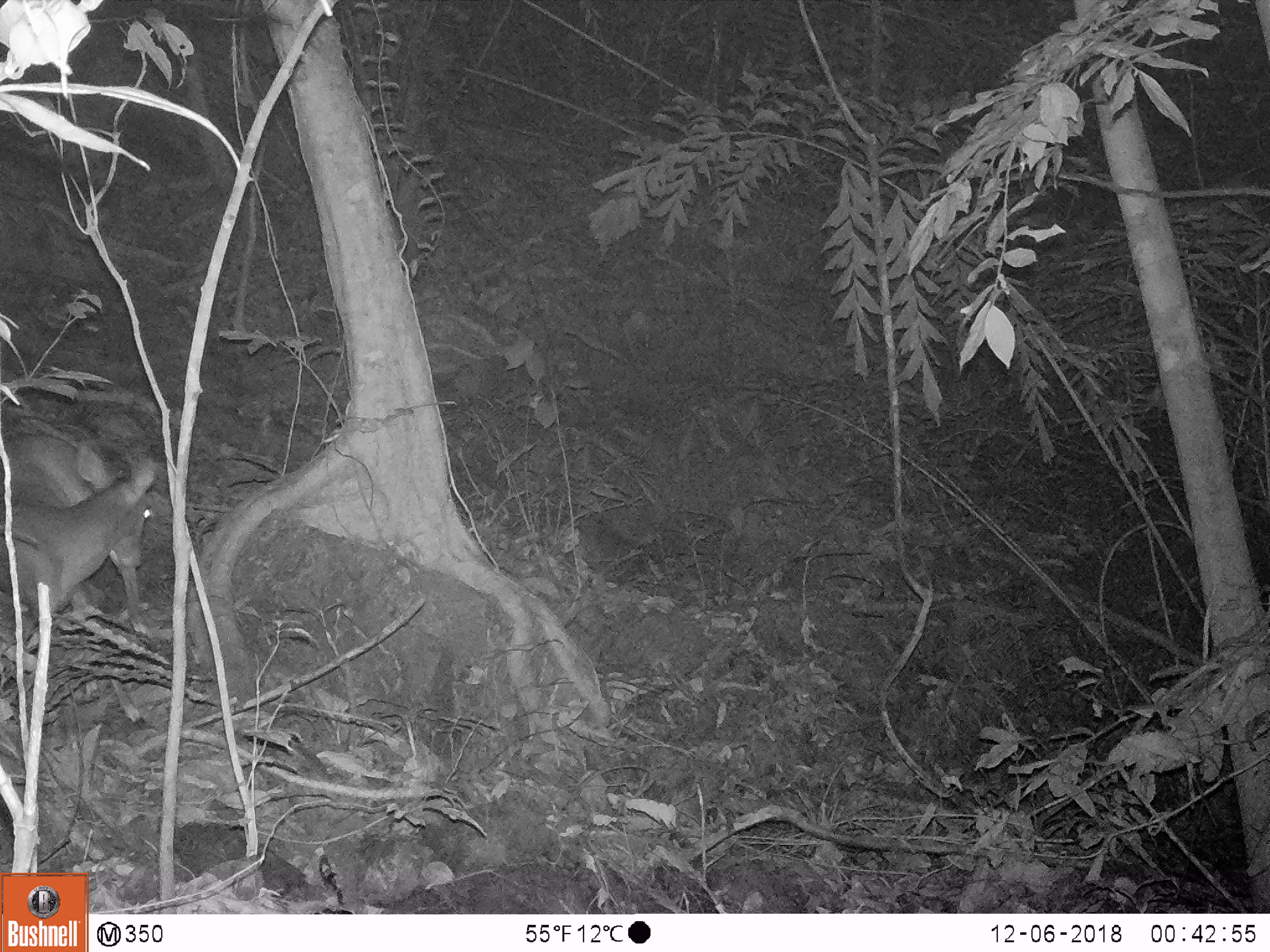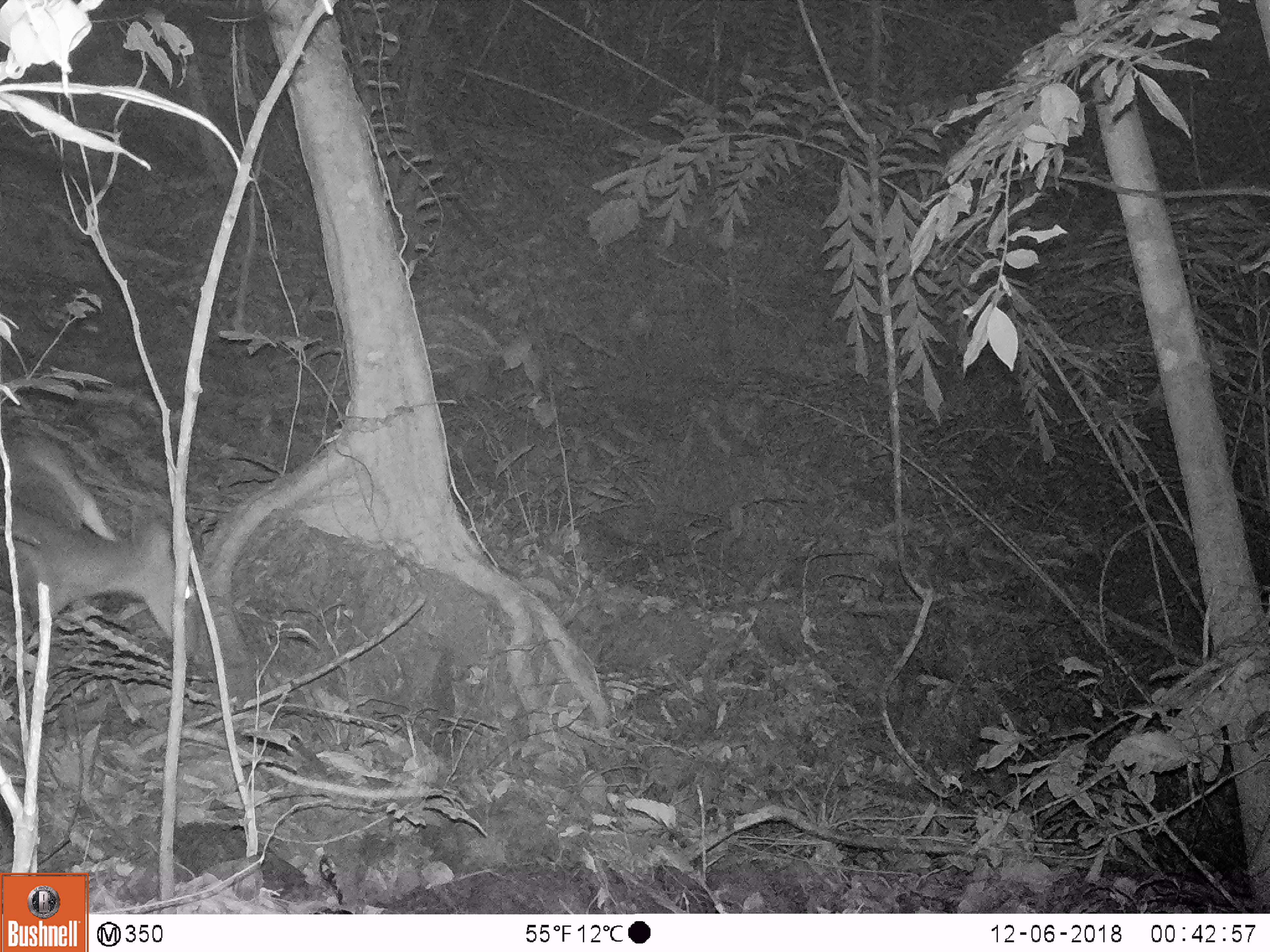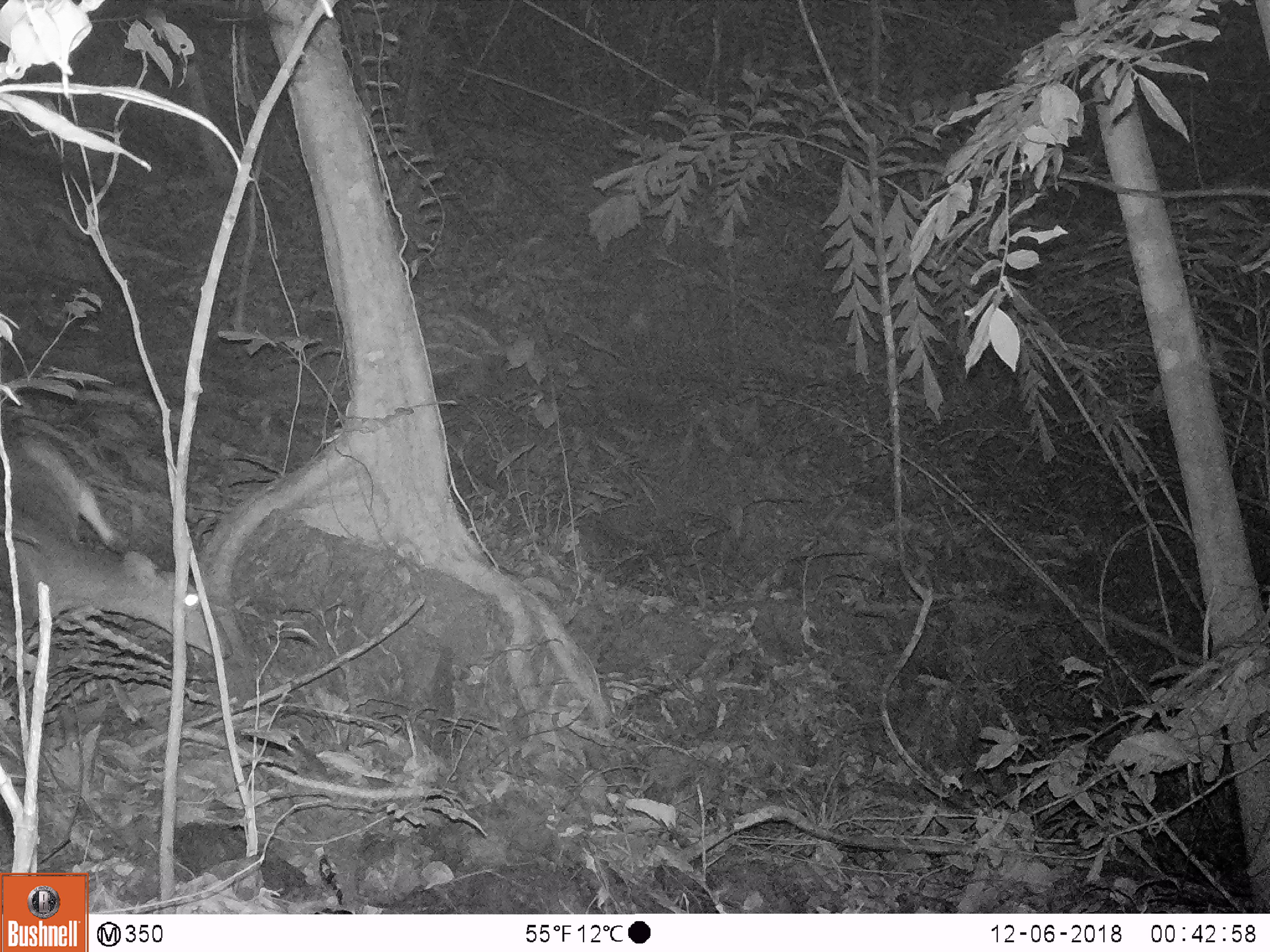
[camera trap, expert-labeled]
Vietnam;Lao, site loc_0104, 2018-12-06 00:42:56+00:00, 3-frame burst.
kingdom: Animalia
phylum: Chordata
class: Mammalia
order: Artiodactyla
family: Cervidae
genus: Muntiacus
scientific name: Muntiacus vuquangensis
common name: large-antlered muntjac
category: large antlered muntjac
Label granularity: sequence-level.